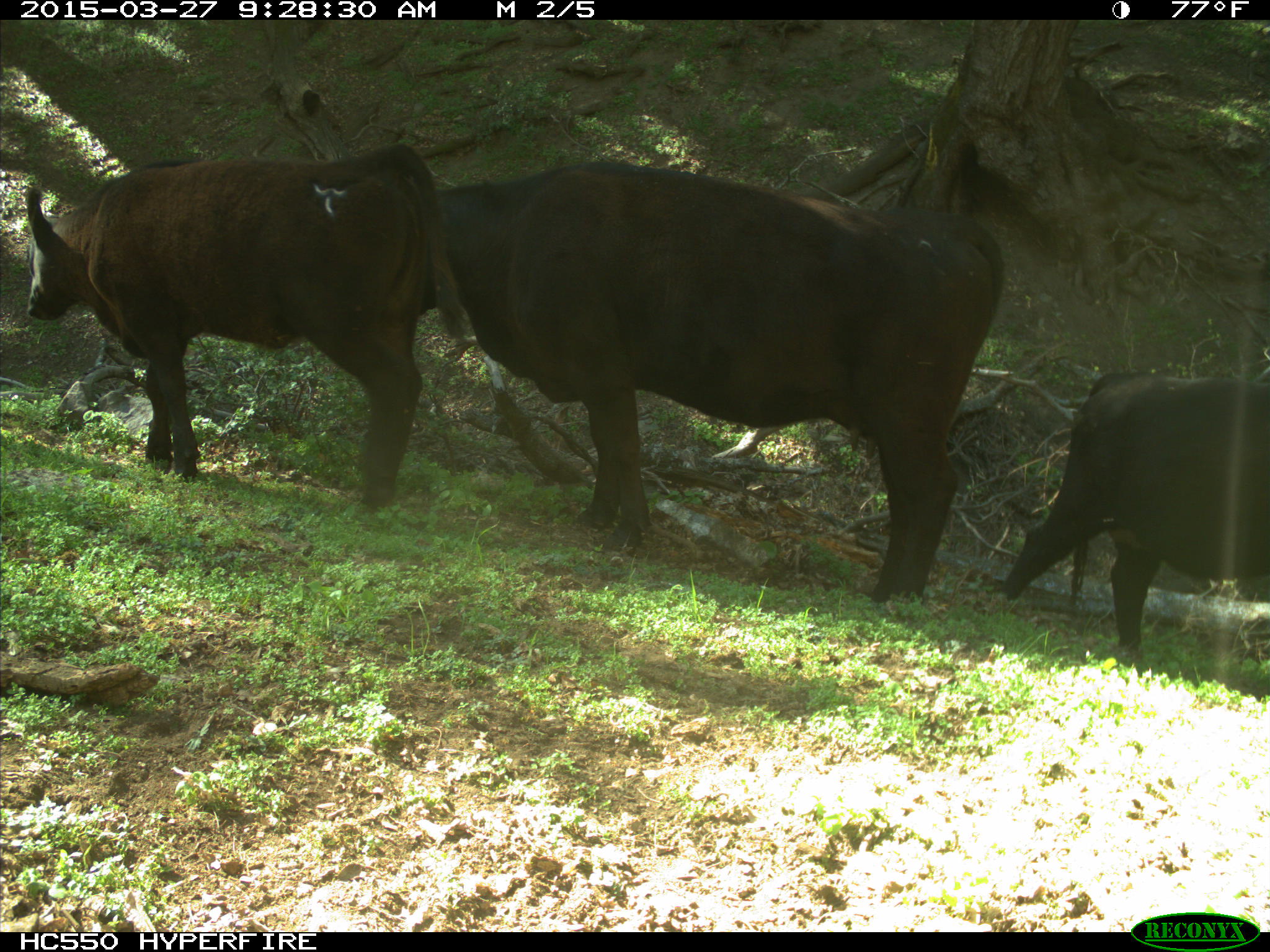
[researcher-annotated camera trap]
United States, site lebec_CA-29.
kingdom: Animalia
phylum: Chordata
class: Mammalia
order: Artiodactyla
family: Bovidae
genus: Bos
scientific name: Bos taurus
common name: domestic cow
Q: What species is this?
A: Bos taurus (domestic cow).